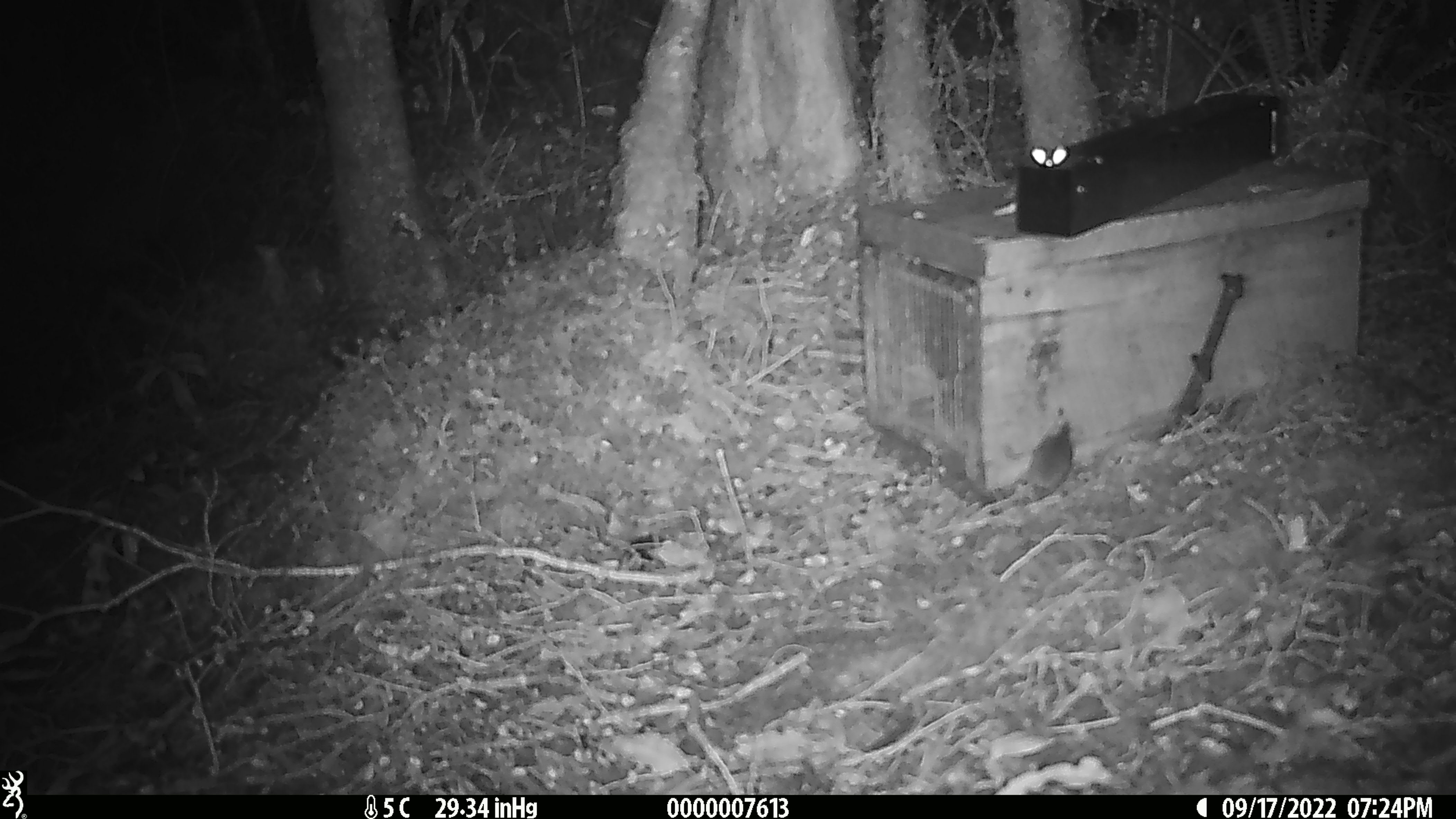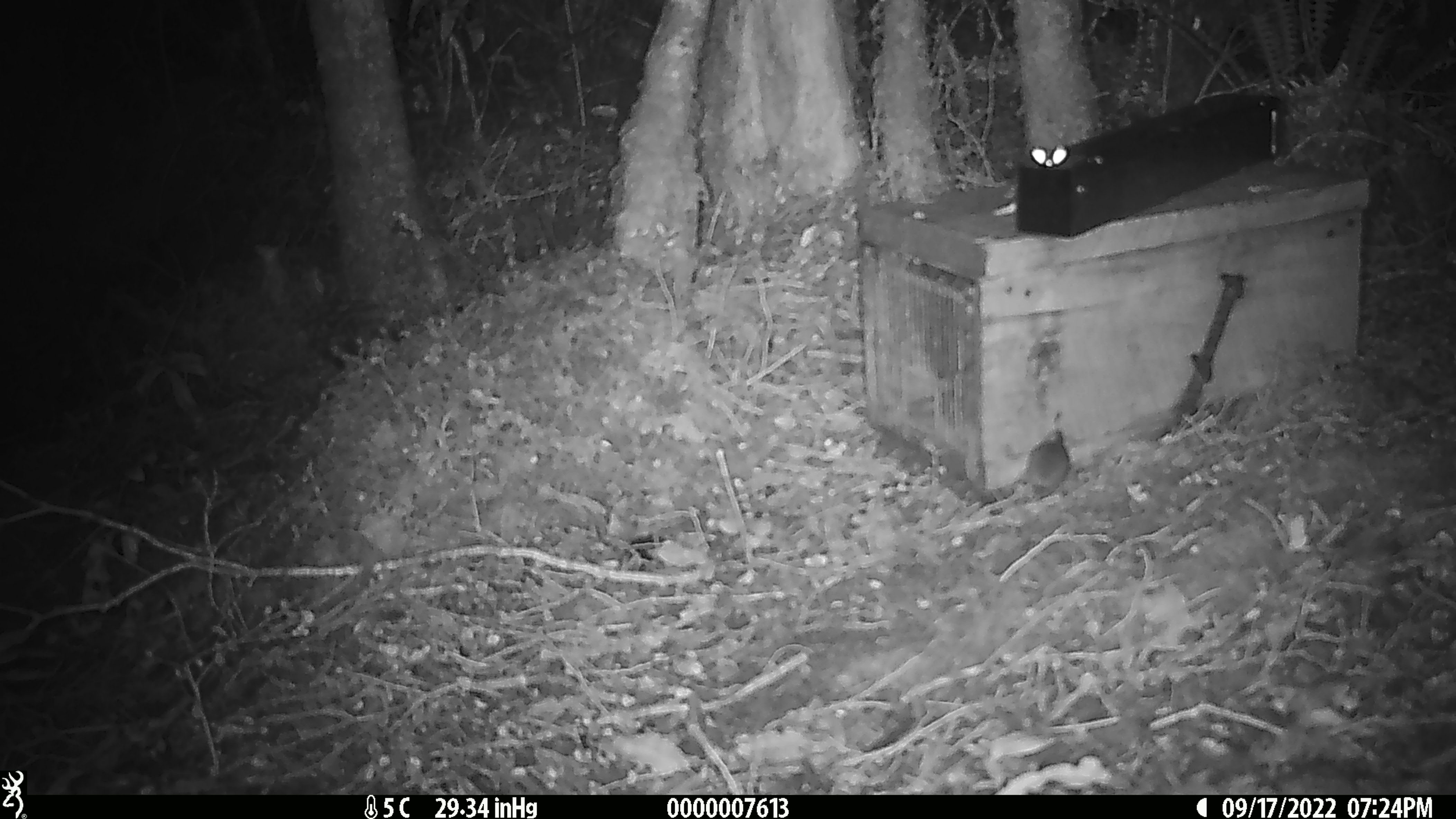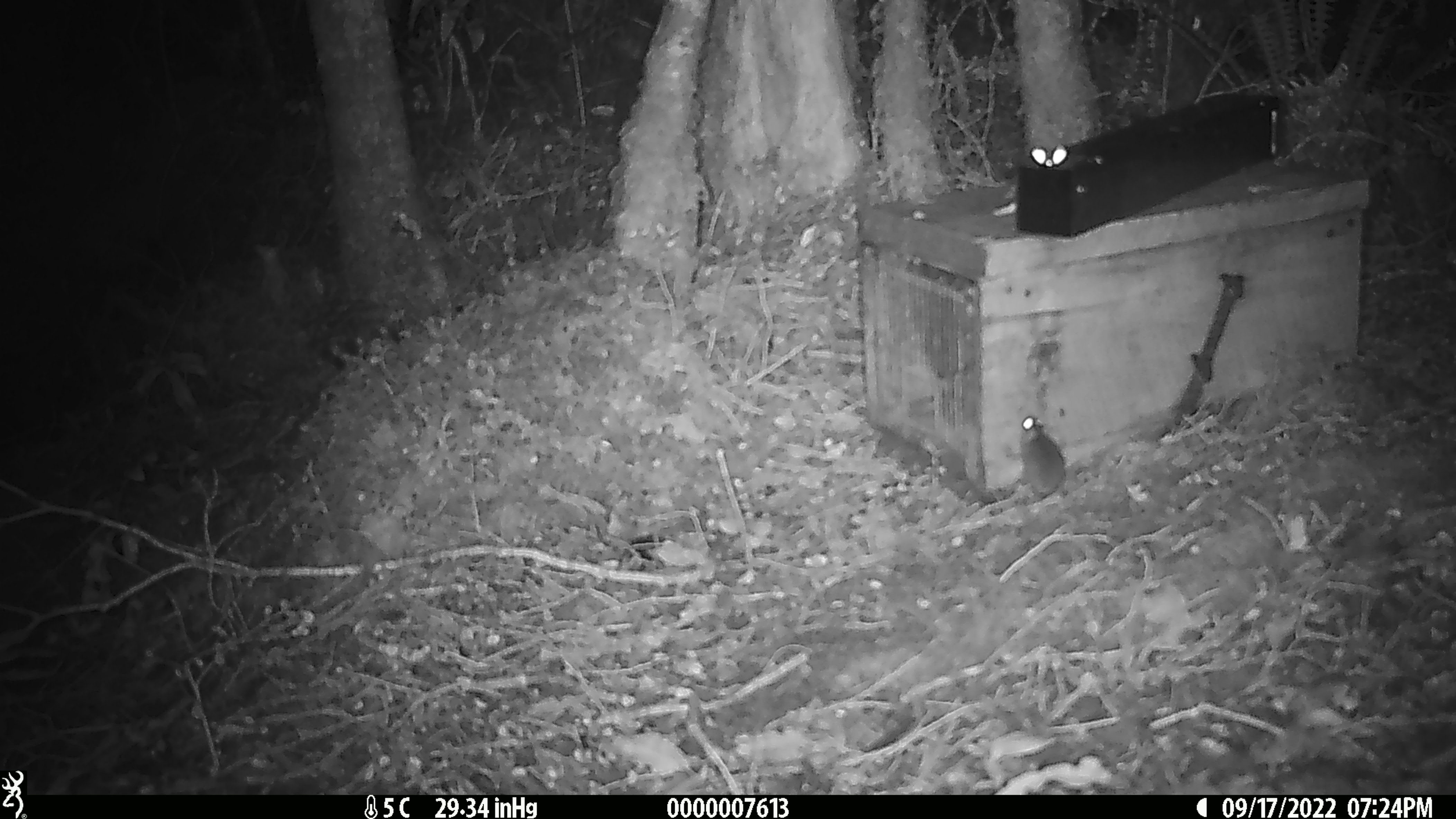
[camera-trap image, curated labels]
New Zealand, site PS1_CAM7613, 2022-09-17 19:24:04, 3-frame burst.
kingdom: Animalia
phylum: Chordata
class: Mammalia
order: Rodentia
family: Muridae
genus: Mus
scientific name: Mus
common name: mouse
Mouse (Mus).